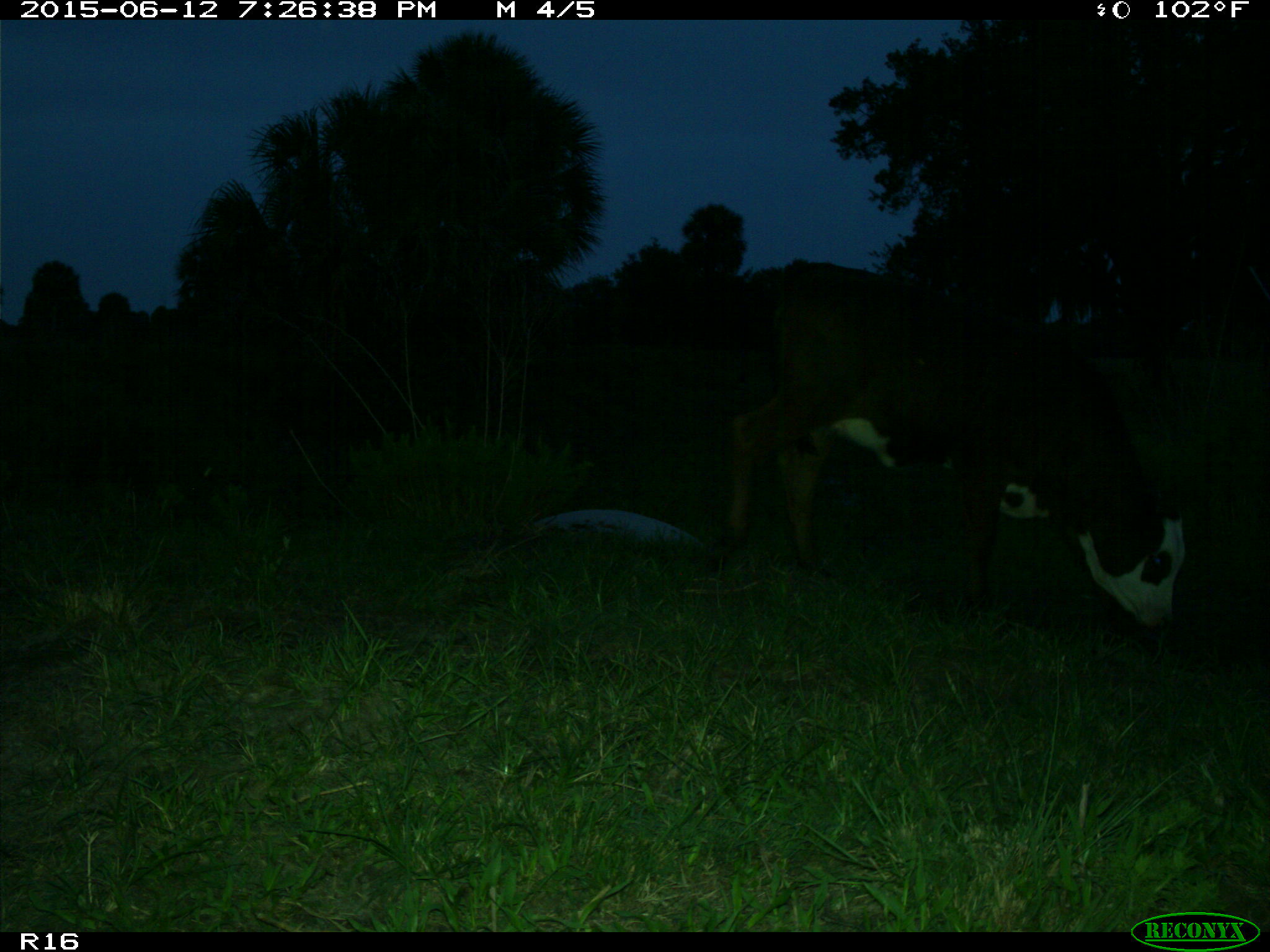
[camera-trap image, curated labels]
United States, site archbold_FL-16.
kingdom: Animalia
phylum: Chordata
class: Mammalia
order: Artiodactyla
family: Bovidae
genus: Bos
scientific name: Bos taurus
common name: domestic cow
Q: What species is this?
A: Bos taurus (domestic cow).